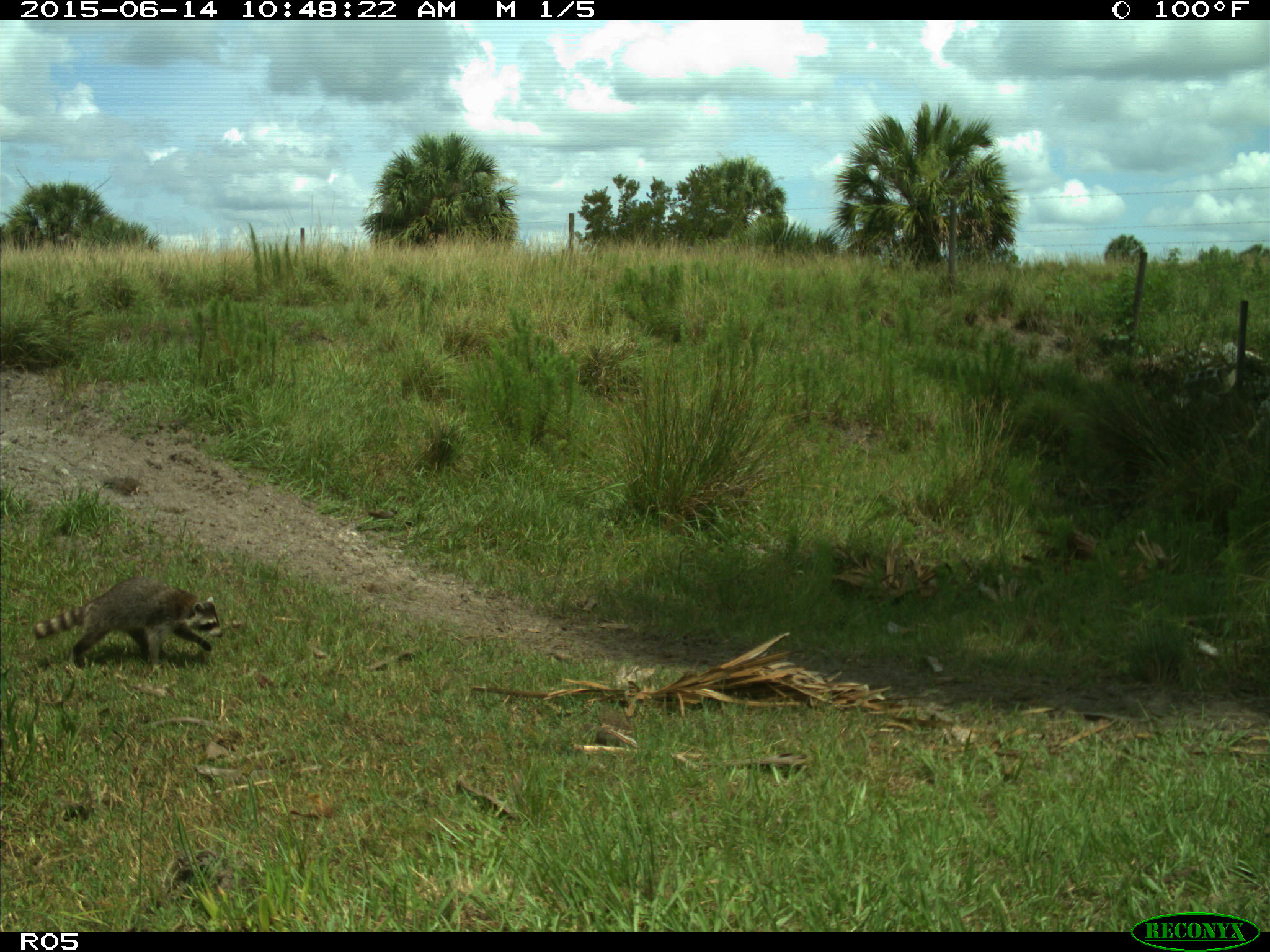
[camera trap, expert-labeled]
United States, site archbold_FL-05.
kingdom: Animalia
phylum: Chordata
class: Mammalia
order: Carnivora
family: Procyonidae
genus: Procyon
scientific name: Procyon lotor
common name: common raccoon